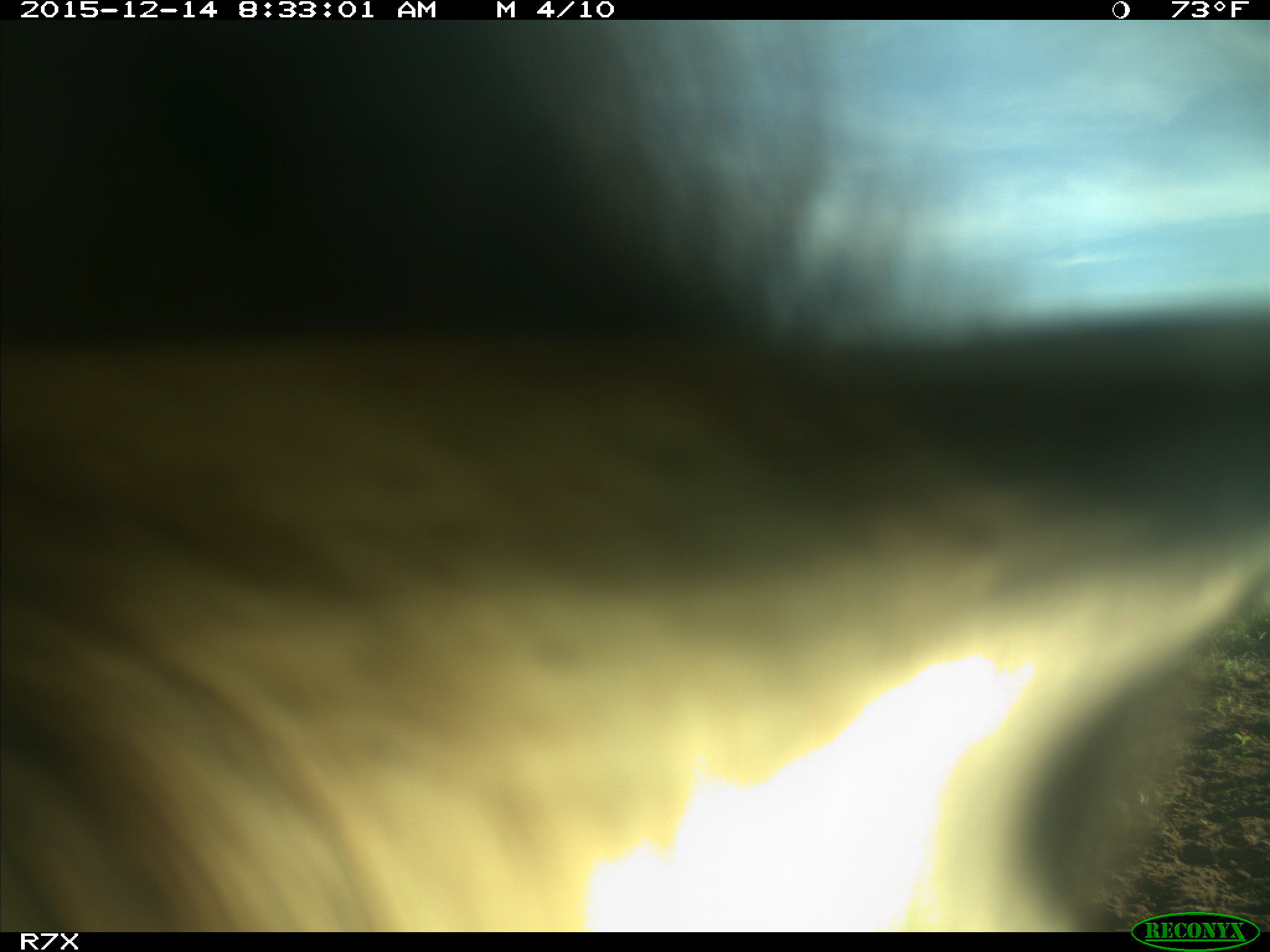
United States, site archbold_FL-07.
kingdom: Animalia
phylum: Chordata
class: Mammalia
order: Artiodactyla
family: Bovidae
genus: Bos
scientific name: Bos taurus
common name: domestic cow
Bos taurus (domestic cow).